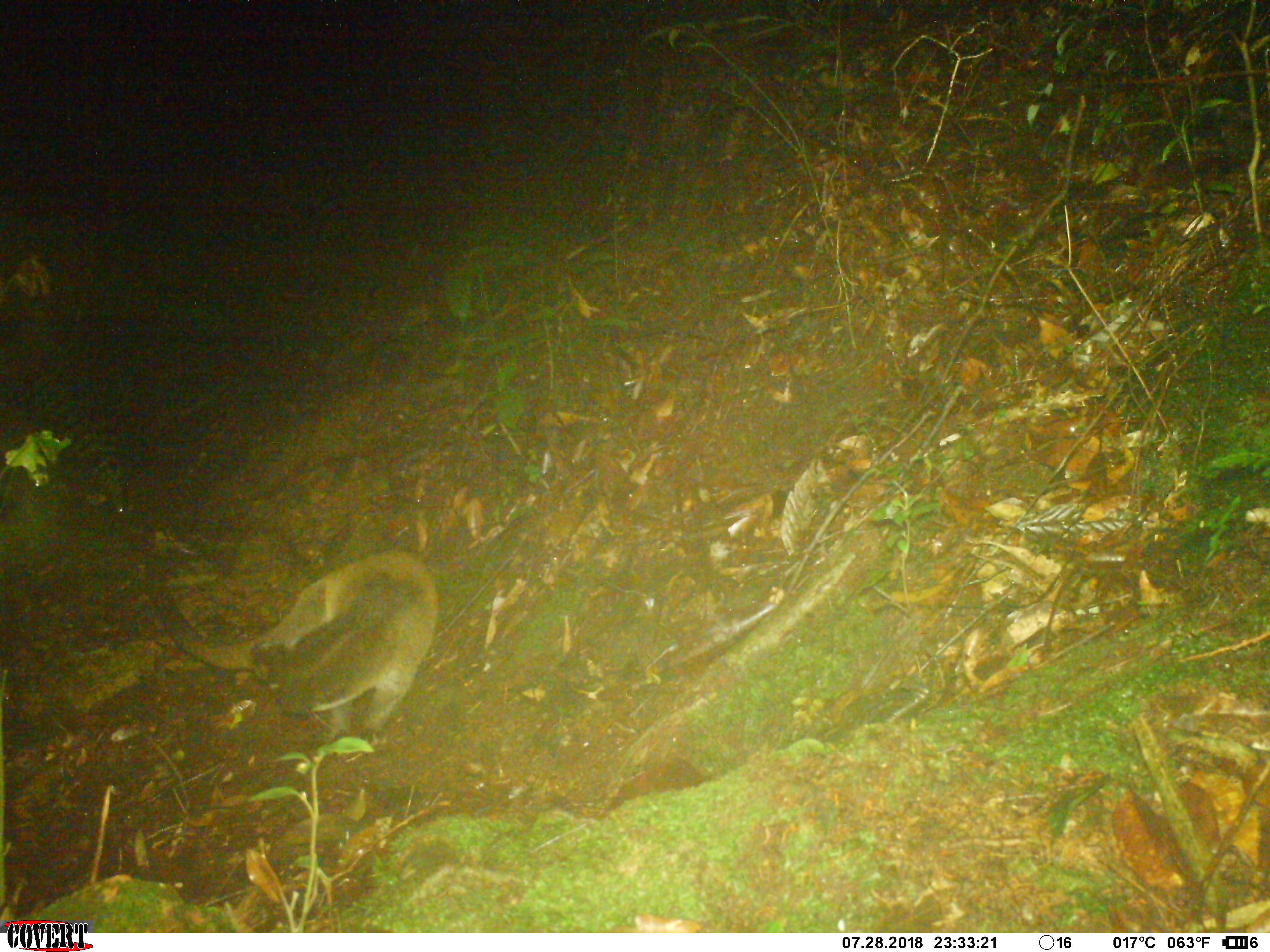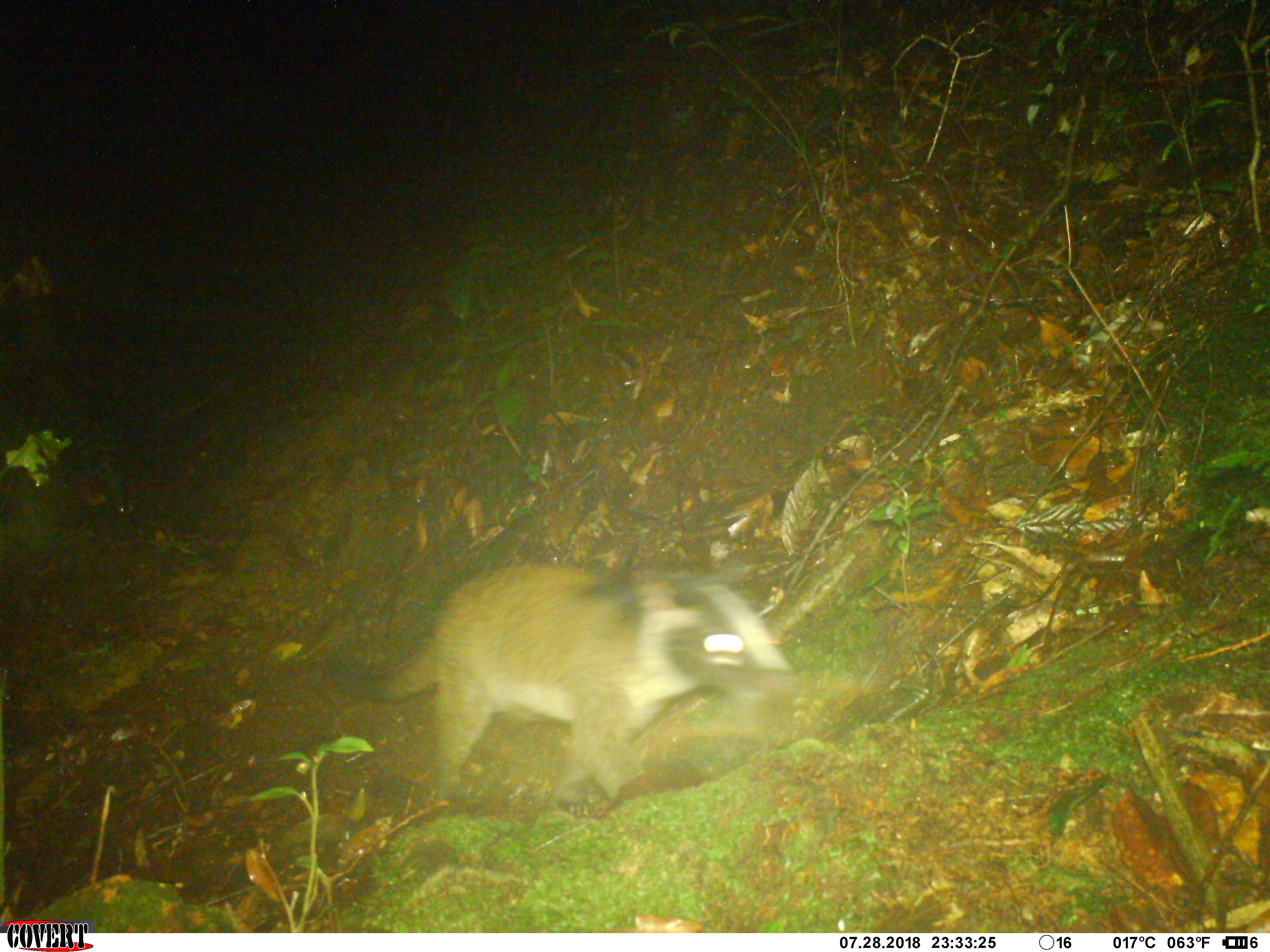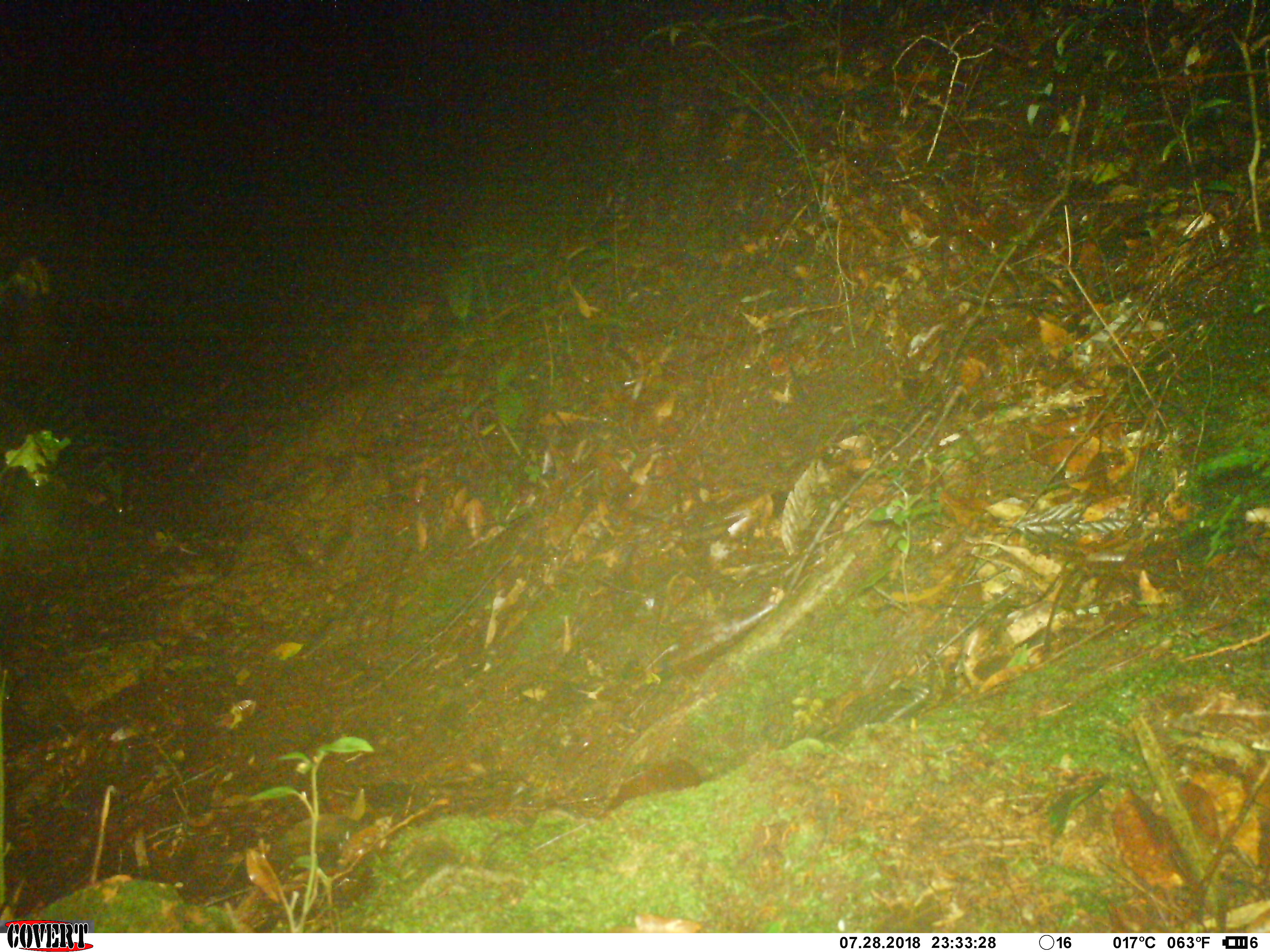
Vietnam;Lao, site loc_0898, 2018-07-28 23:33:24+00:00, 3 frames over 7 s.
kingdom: Animalia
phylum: Chordata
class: Mammalia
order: Carnivora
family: Viverridae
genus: Paguma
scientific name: Paguma larvata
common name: masked palm civet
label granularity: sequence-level